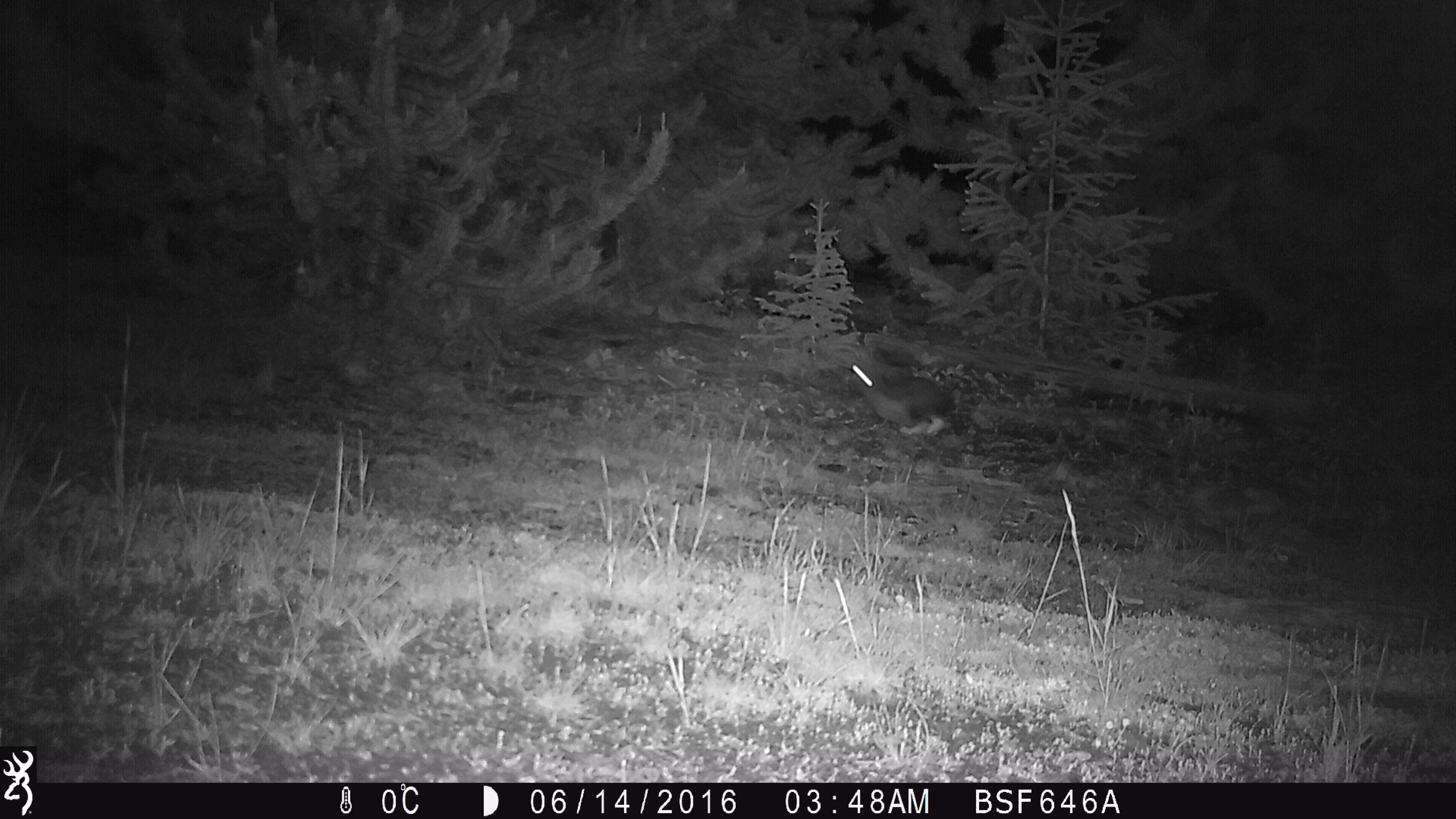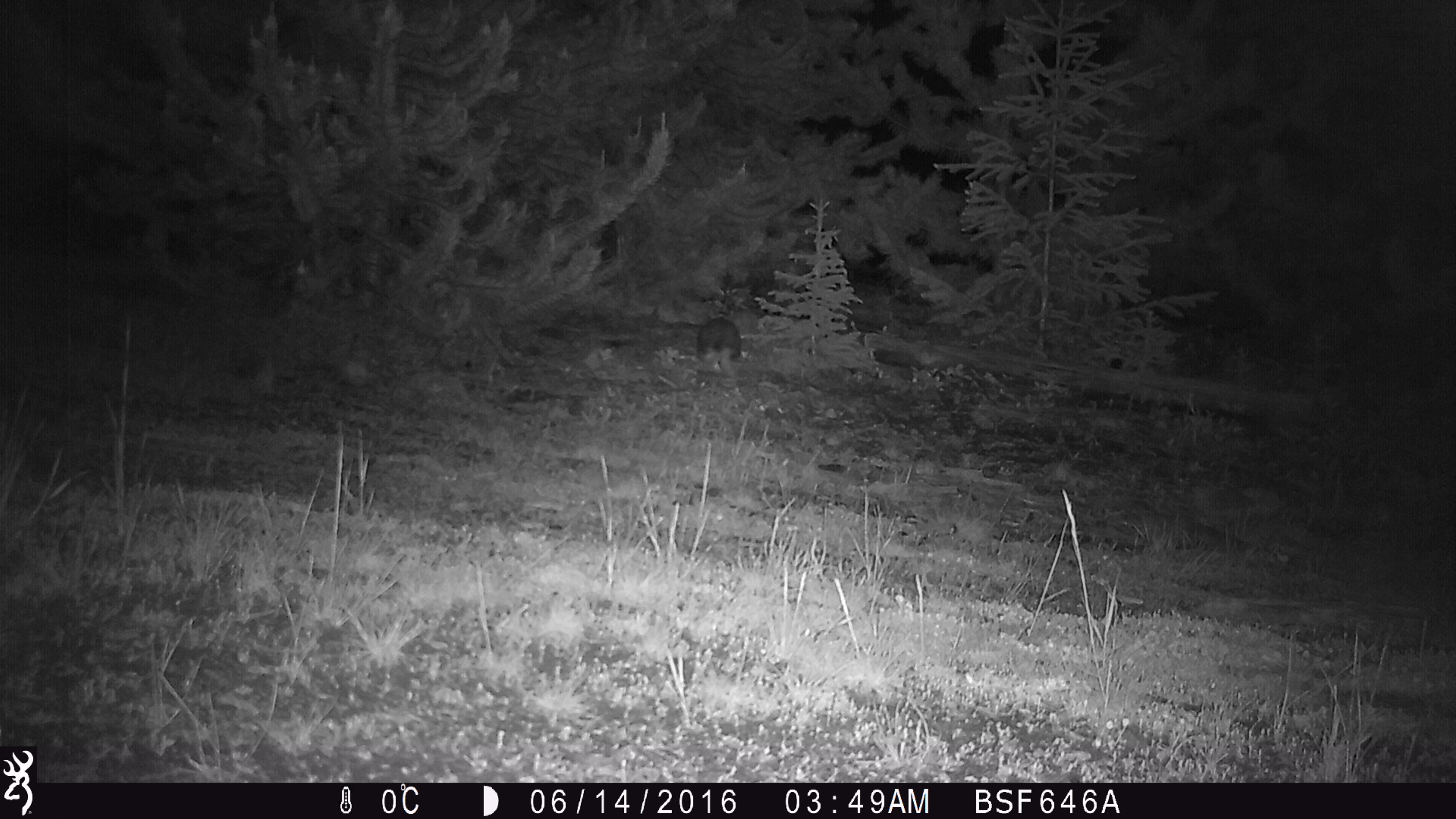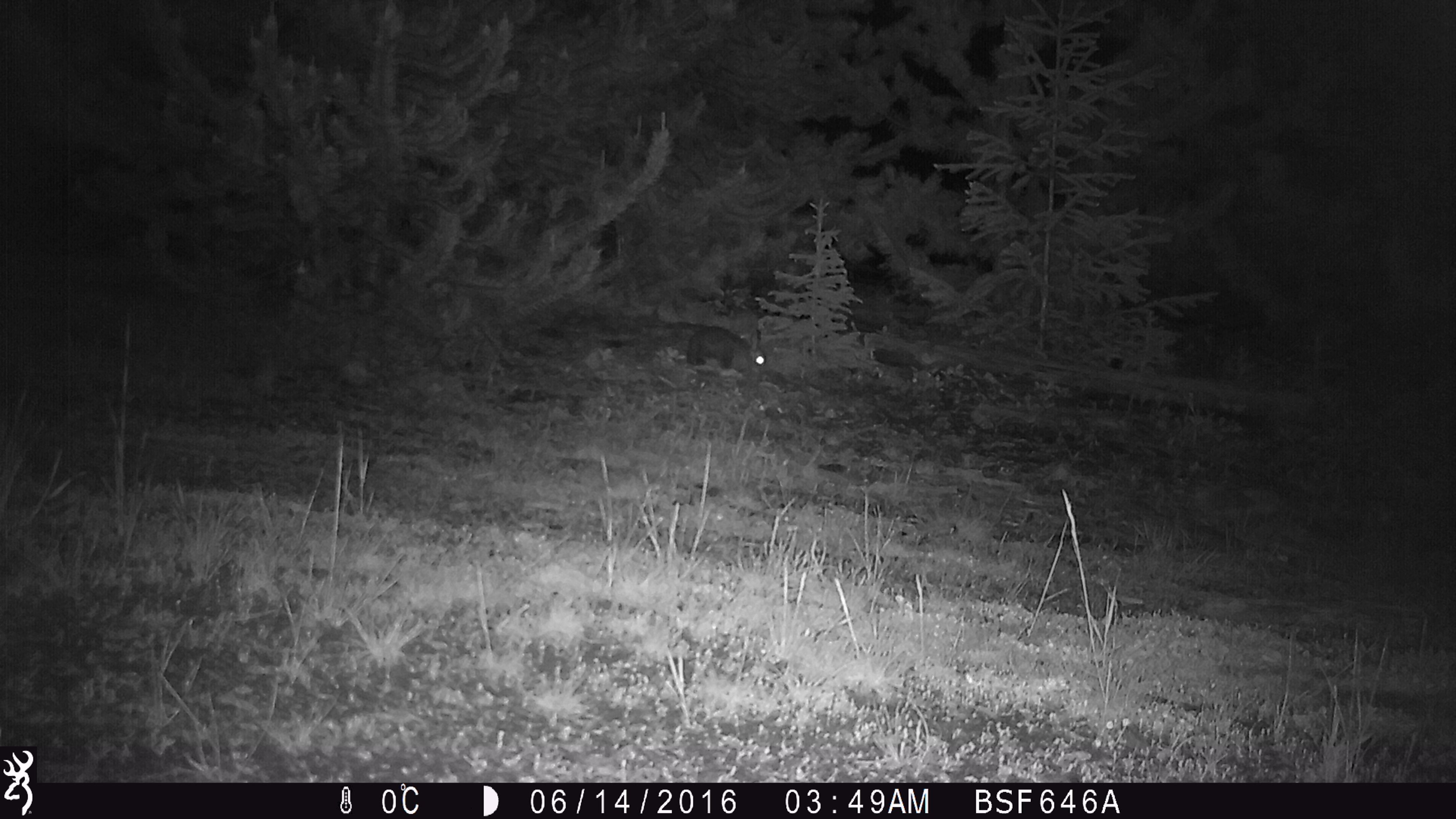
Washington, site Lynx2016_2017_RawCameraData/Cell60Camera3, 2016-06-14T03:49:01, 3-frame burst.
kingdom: Animalia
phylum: Chordata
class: Mammalia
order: Lagomorpha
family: Leporidae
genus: Lepus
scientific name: Lepus americanus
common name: snowshoe hare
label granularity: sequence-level